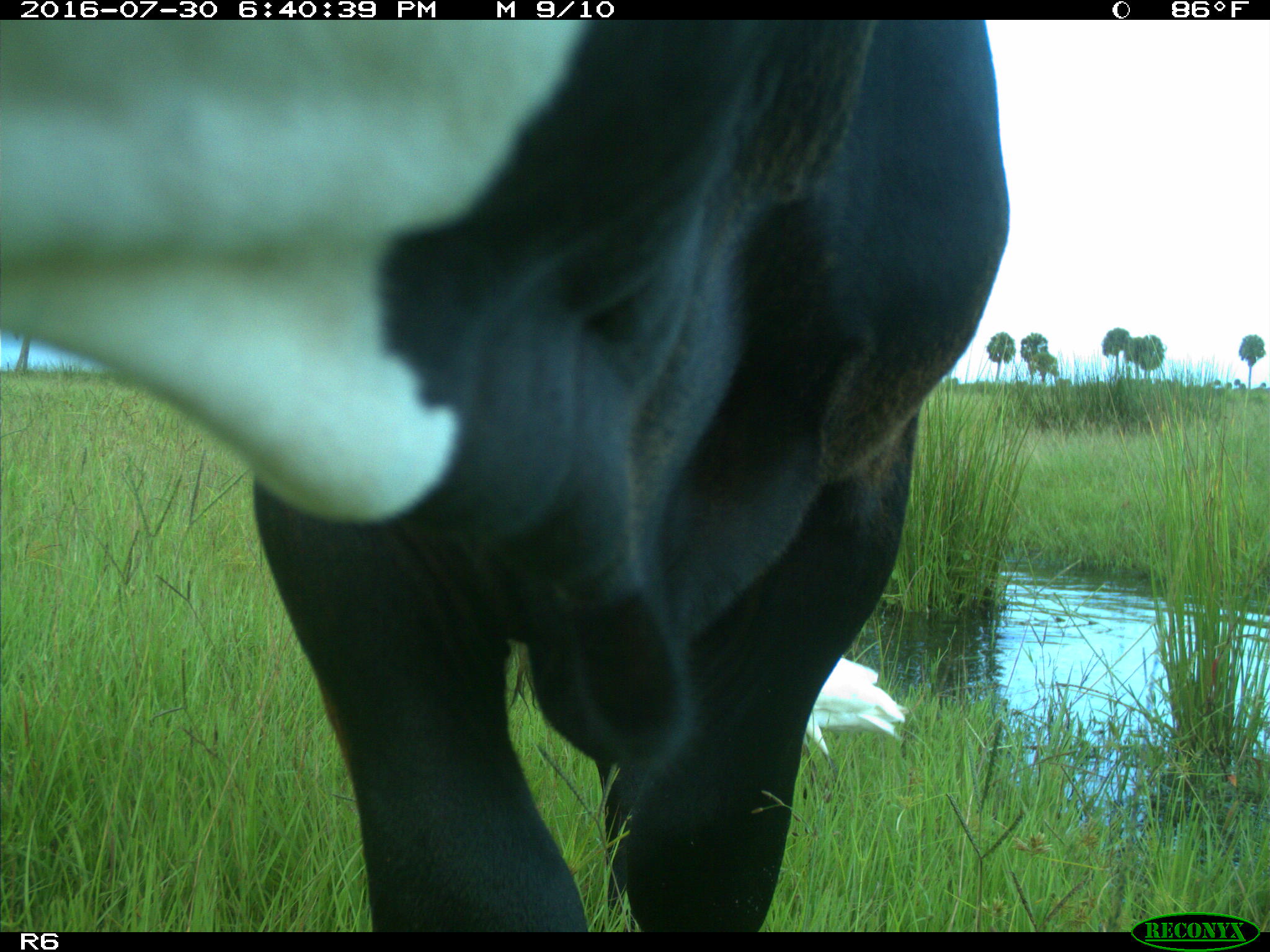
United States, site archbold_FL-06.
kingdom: Animalia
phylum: Chordata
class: Mammalia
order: Artiodactyla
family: Bovidae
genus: Bos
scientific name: Bos taurus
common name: domestic cow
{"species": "Bos taurus (domestic cow)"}